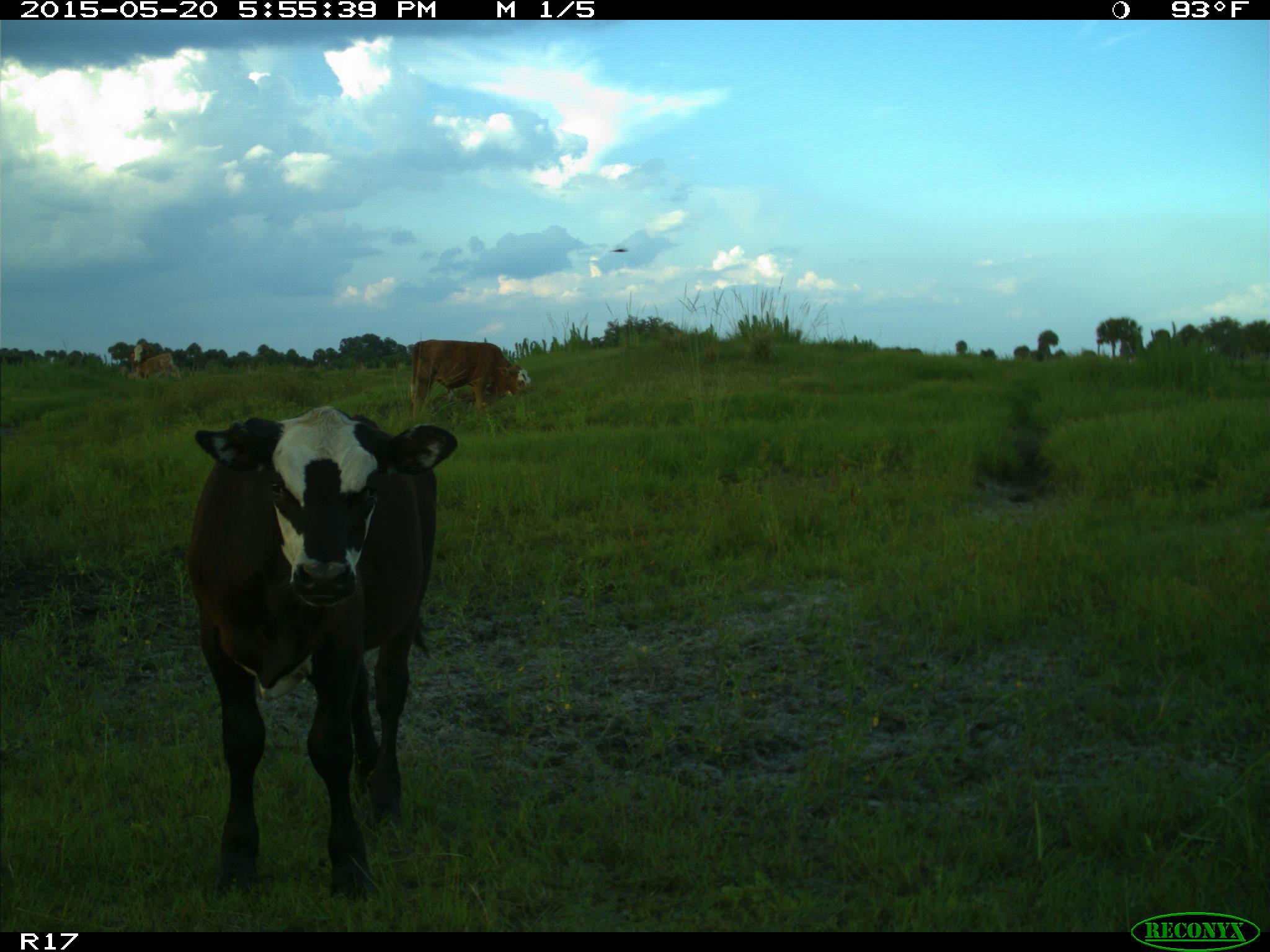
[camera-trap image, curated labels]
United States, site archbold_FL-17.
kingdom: Animalia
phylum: Chordata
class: Mammalia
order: Artiodactyla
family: Bovidae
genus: Bos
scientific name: Bos taurus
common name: domestic cow